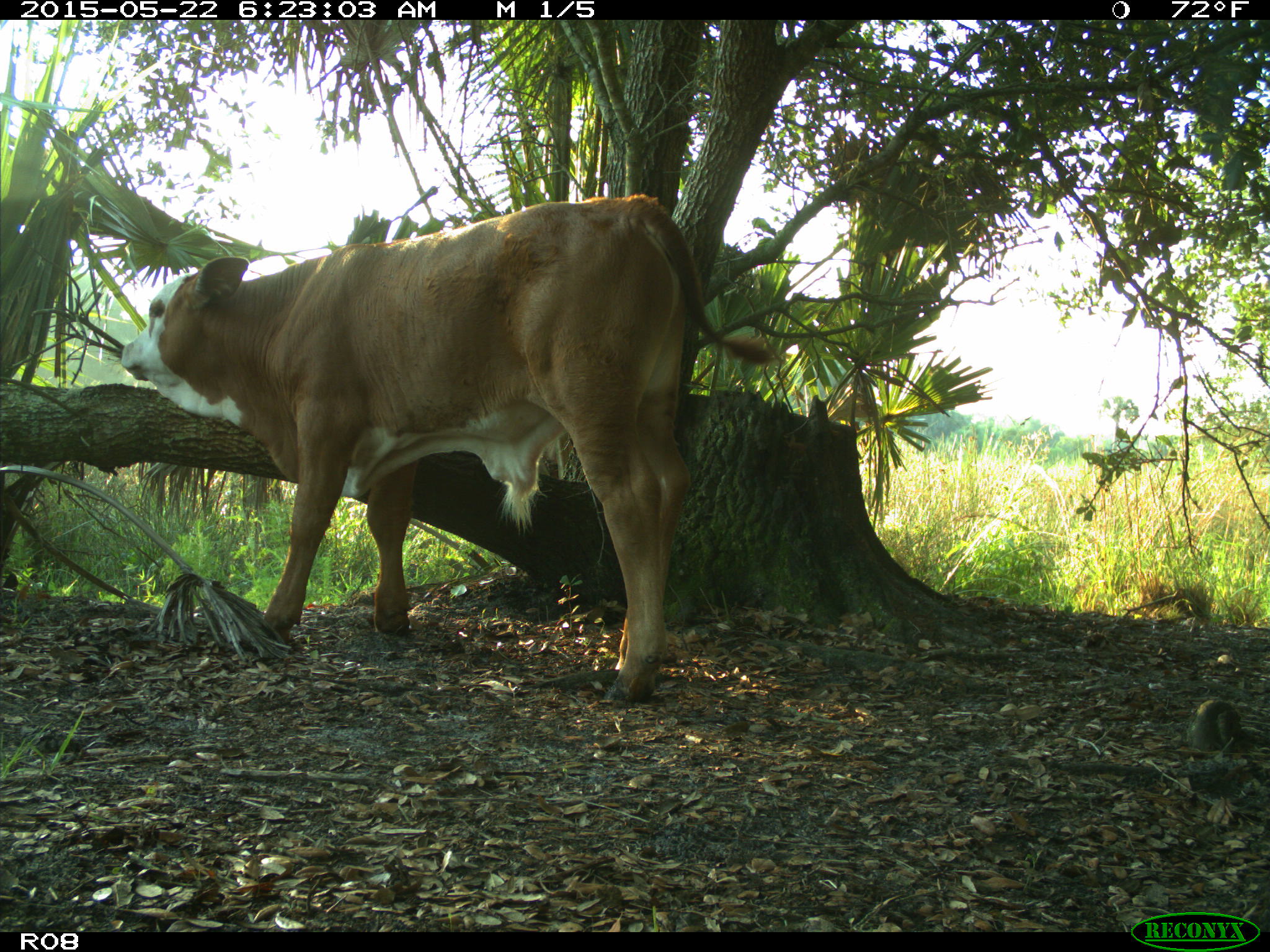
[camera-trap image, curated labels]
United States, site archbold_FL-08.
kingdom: Animalia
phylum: Chordata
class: Mammalia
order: Artiodactyla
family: Bovidae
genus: Bos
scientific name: Bos taurus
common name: domestic cow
Bos taurus (domestic cow).